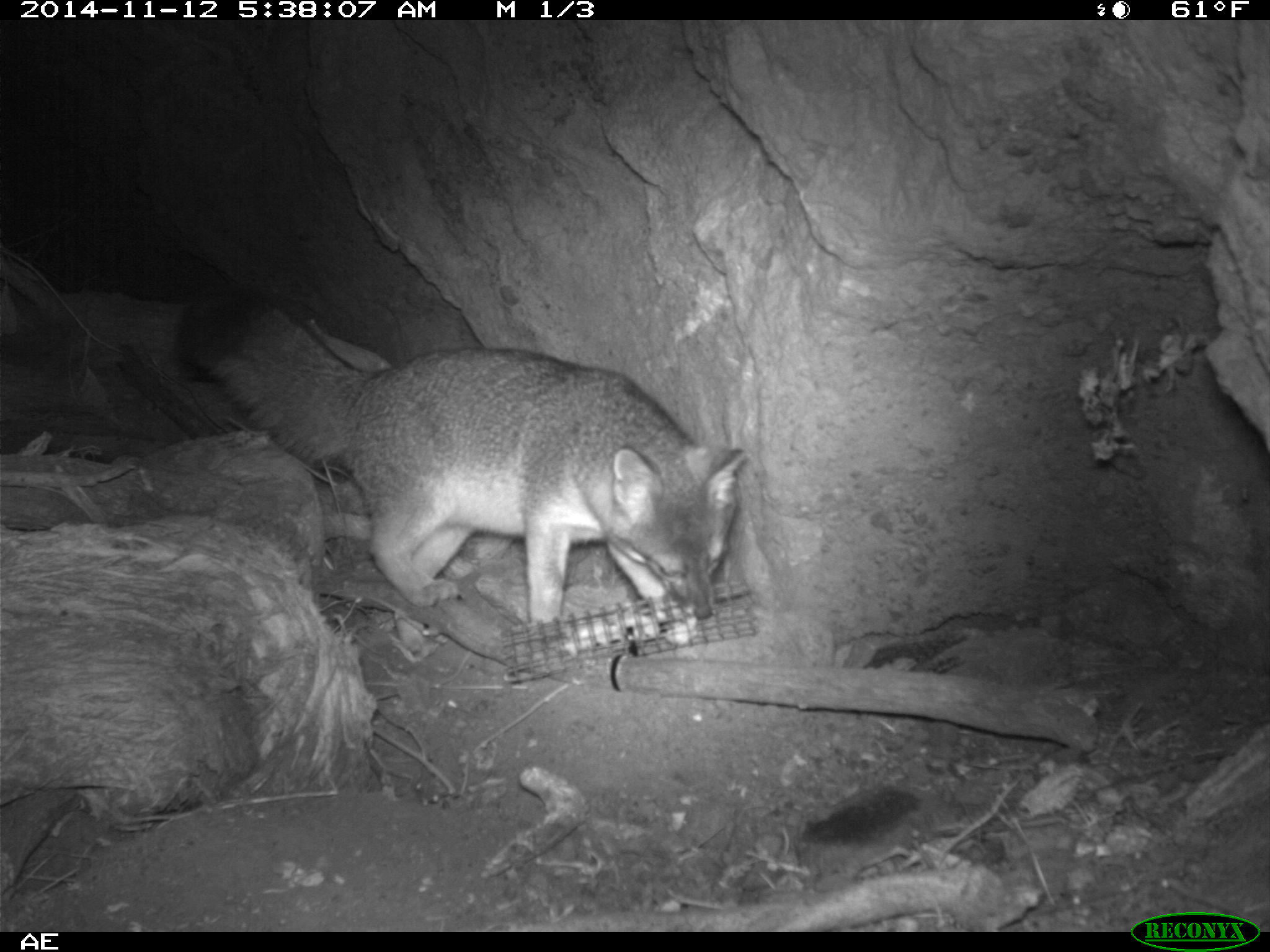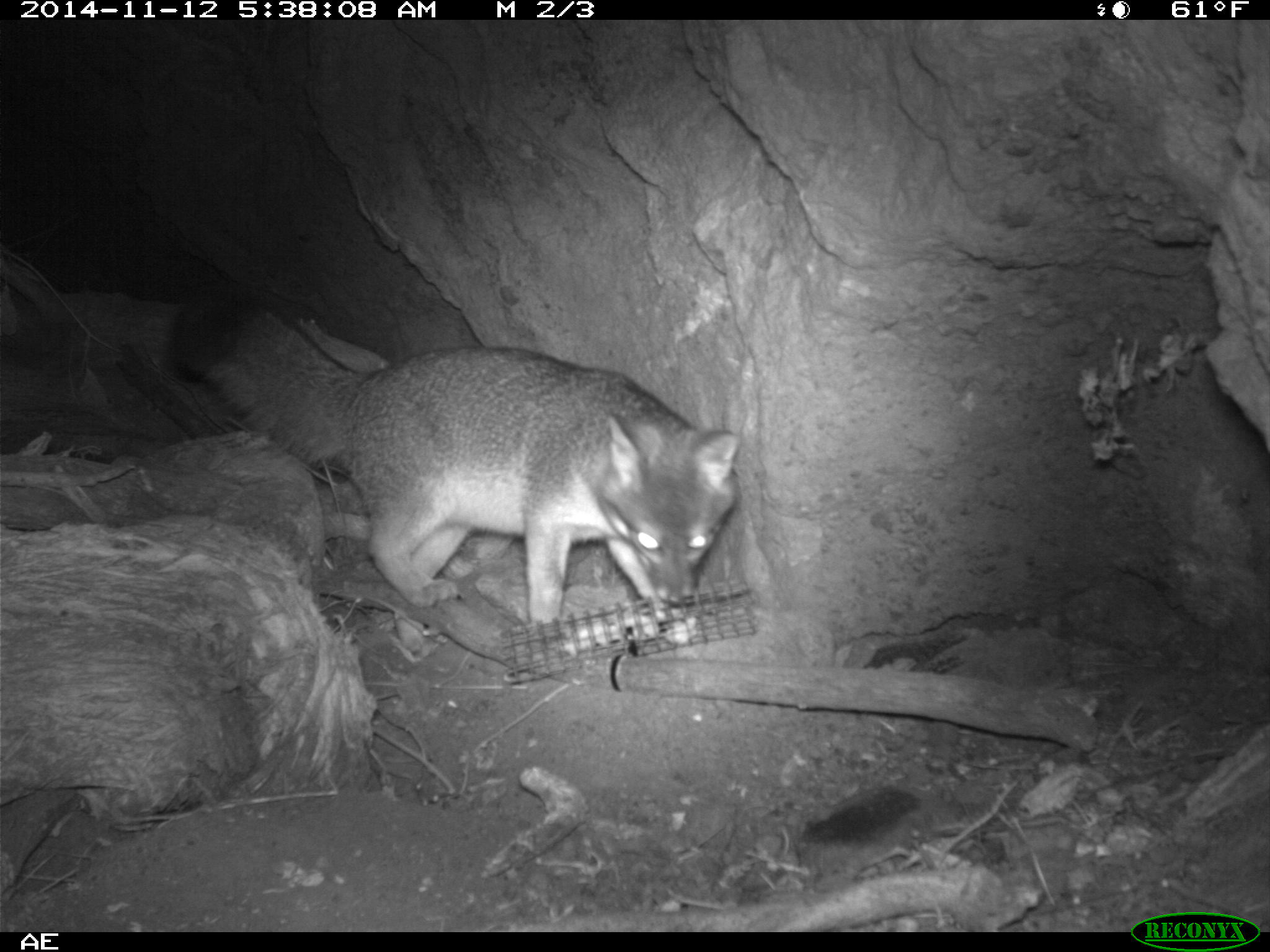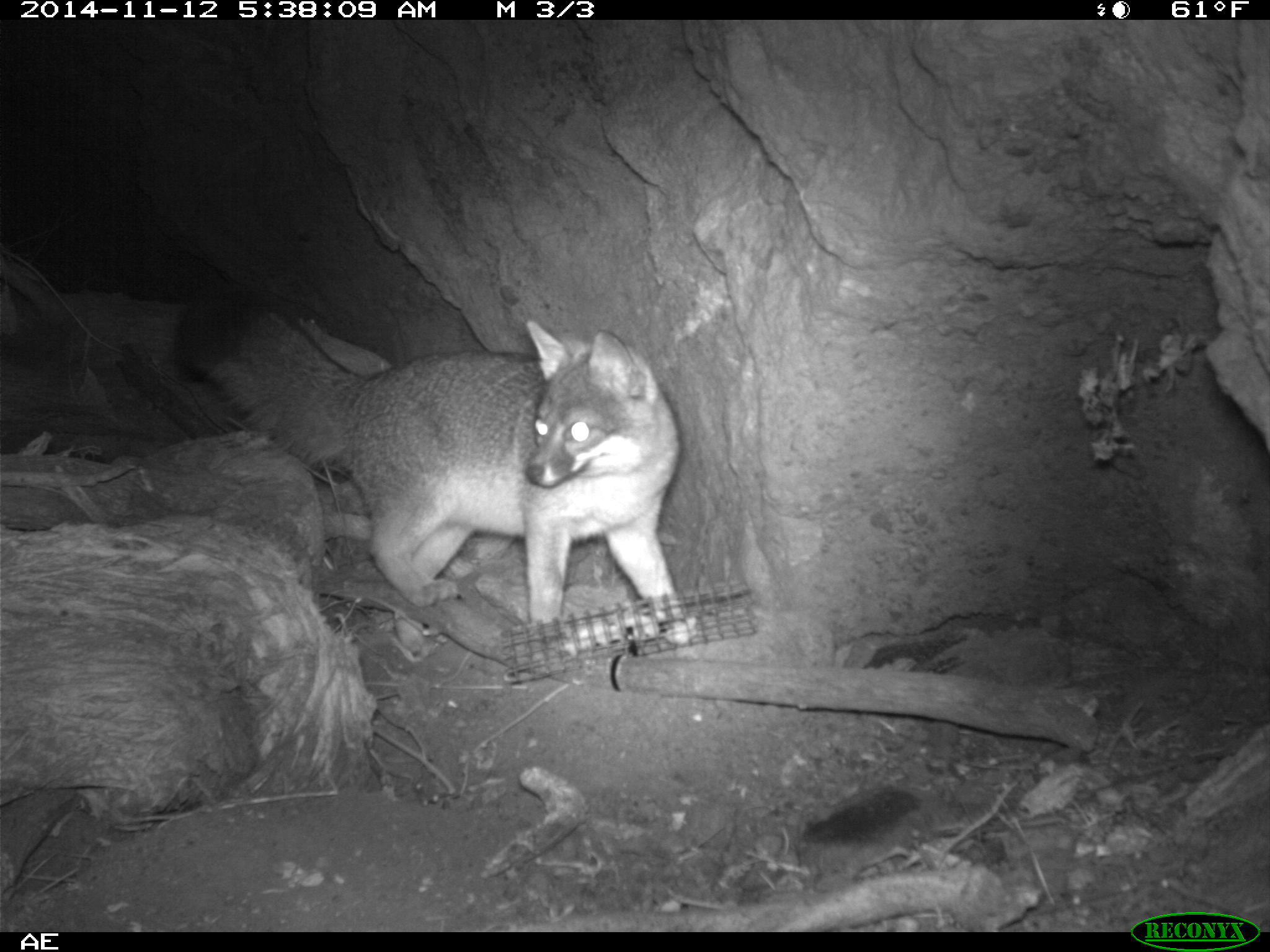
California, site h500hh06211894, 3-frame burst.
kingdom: Animalia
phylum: Chordata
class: Mammalia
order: Carnivora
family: Canidae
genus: Urocyon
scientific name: Urocyon littoralis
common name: island fox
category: fox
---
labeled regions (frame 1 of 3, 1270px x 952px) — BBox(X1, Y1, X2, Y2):
fox: BBox(171, 261, 745, 661)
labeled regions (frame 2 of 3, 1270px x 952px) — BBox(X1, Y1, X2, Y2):
fox: BBox(174, 290, 742, 645)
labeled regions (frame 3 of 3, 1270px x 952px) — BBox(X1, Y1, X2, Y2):
fox: BBox(176, 289, 683, 626)